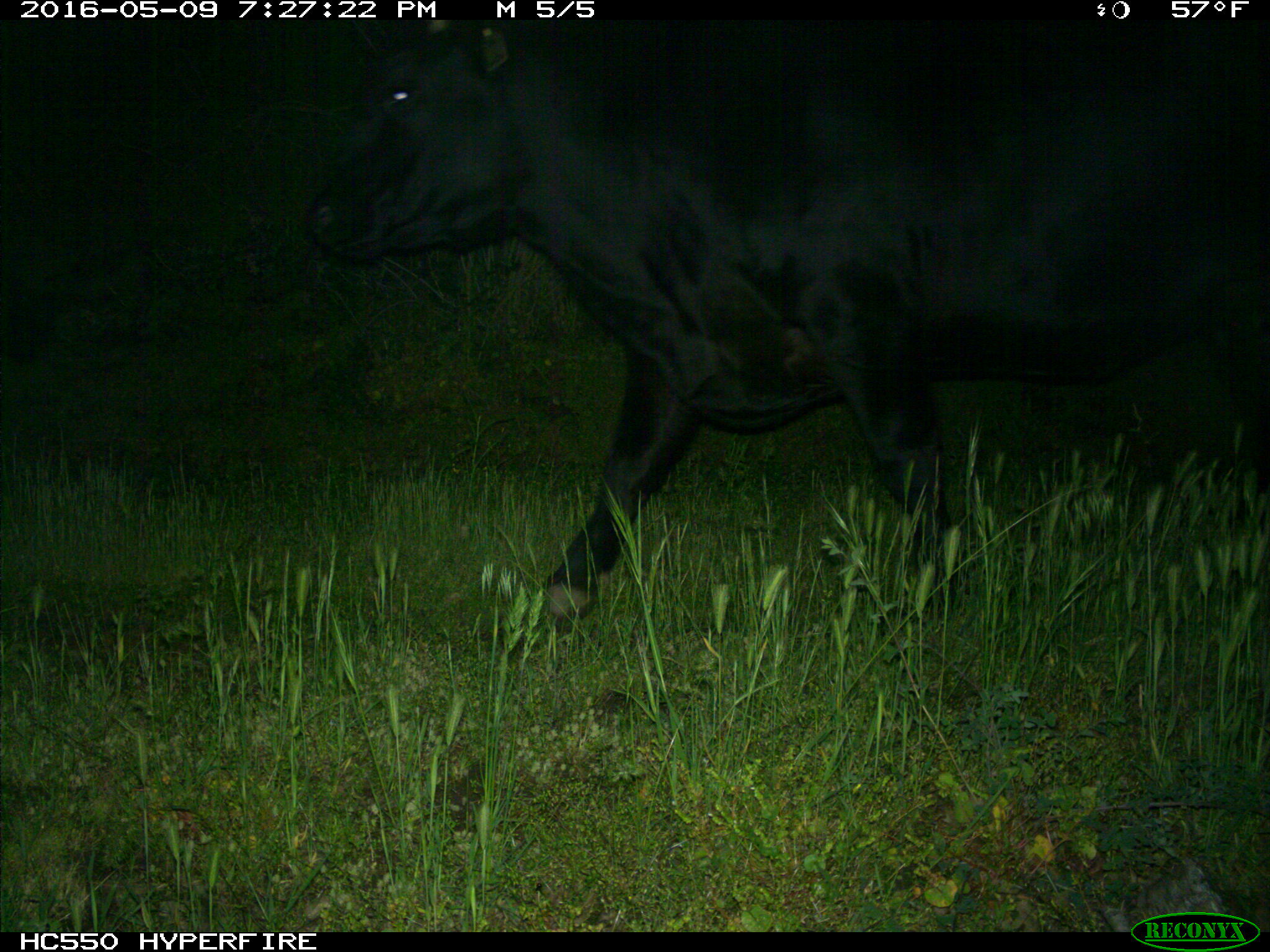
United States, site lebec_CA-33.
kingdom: Animalia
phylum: Chordata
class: Mammalia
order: Artiodactyla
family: Bovidae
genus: Bos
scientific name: Bos taurus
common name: domestic cow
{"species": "Bos taurus (domestic cow)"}